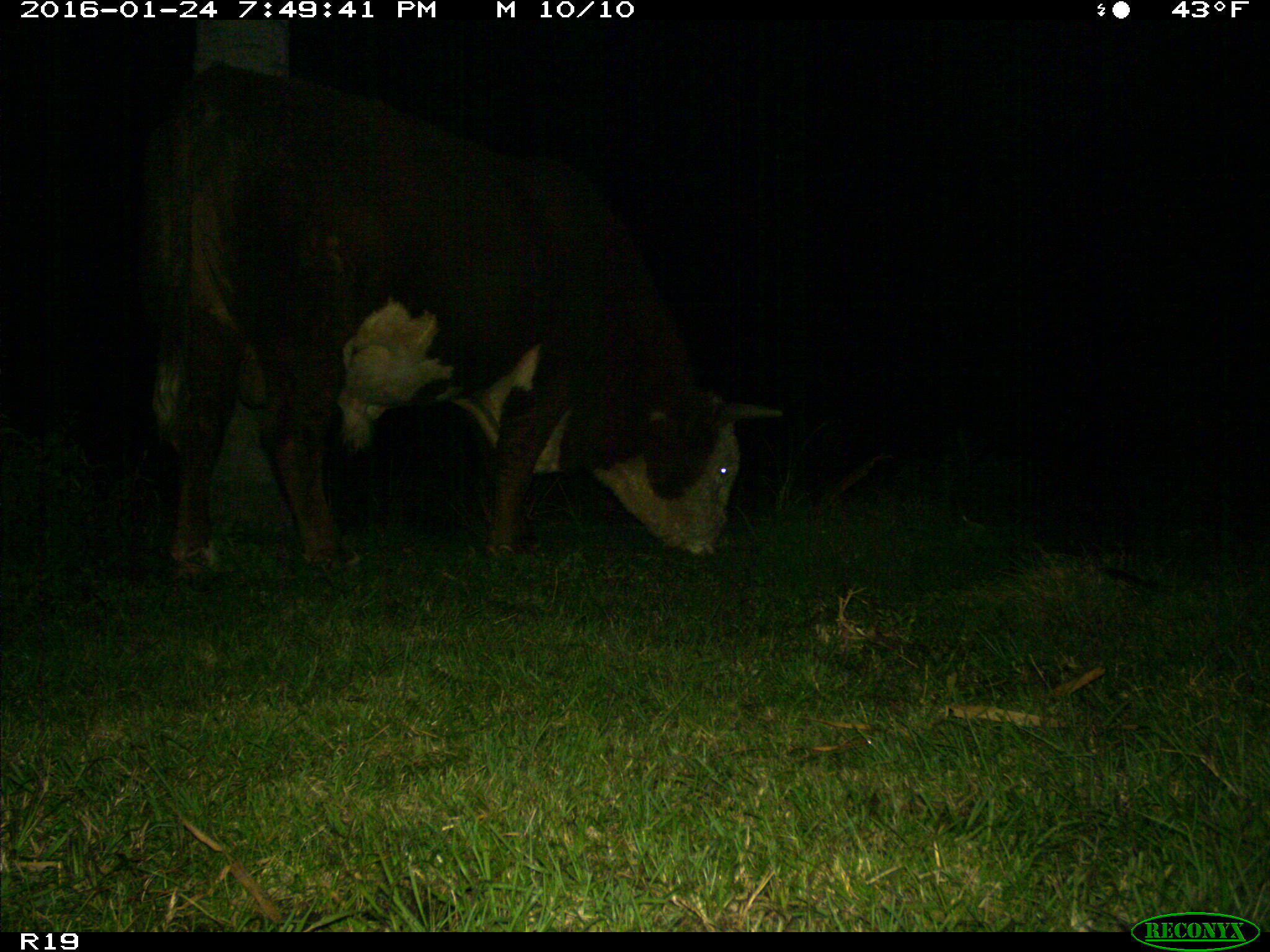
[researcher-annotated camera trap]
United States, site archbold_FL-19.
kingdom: Animalia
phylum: Chordata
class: Mammalia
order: Artiodactyla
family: Bovidae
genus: Bos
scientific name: Bos taurus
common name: domestic cow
Bos taurus (domestic cow).